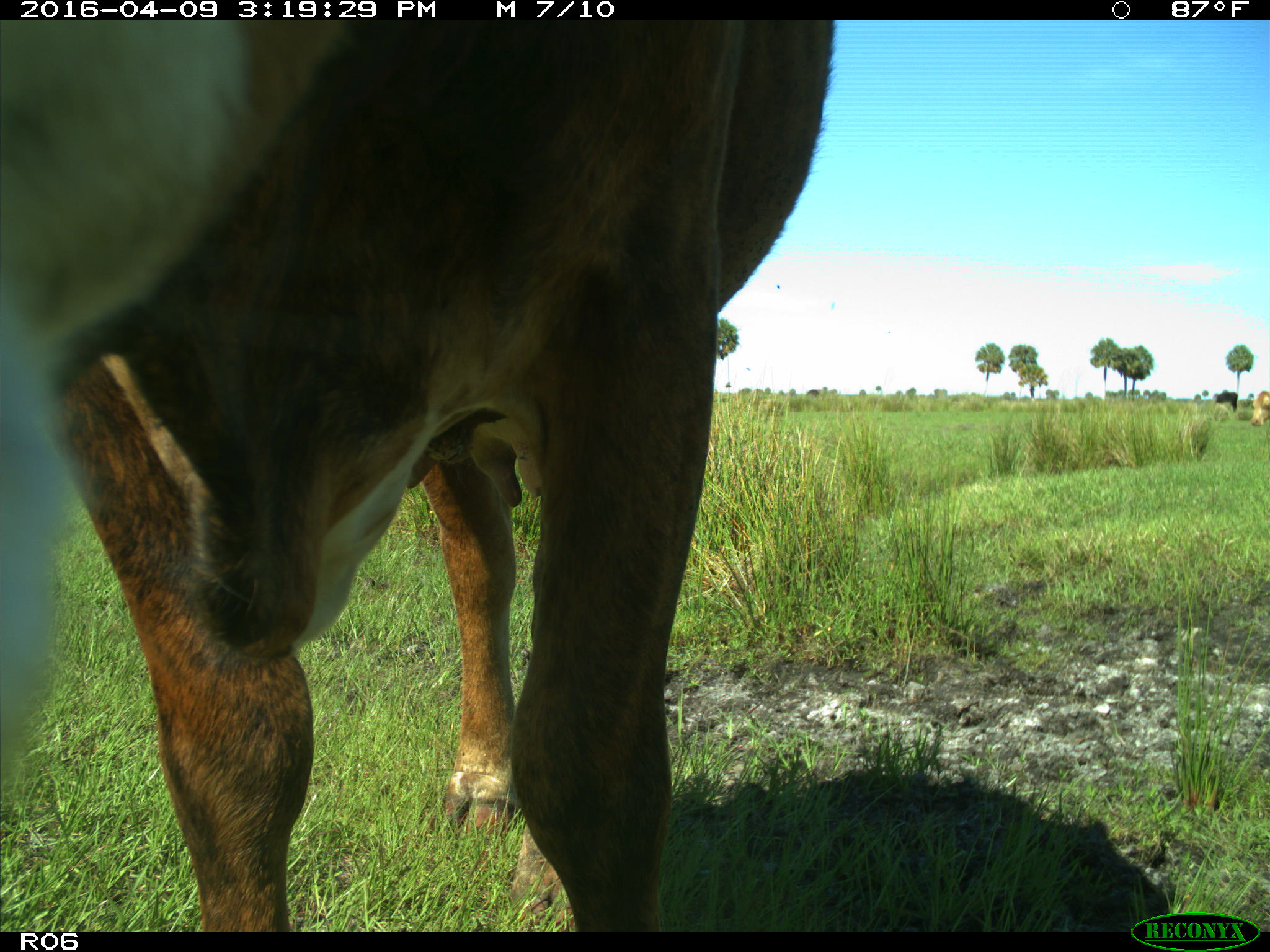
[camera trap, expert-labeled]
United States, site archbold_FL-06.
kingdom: Animalia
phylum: Chordata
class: Mammalia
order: Artiodactyla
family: Bovidae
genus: Bos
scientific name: Bos taurus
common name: domestic cow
Bos taurus (domestic cow).